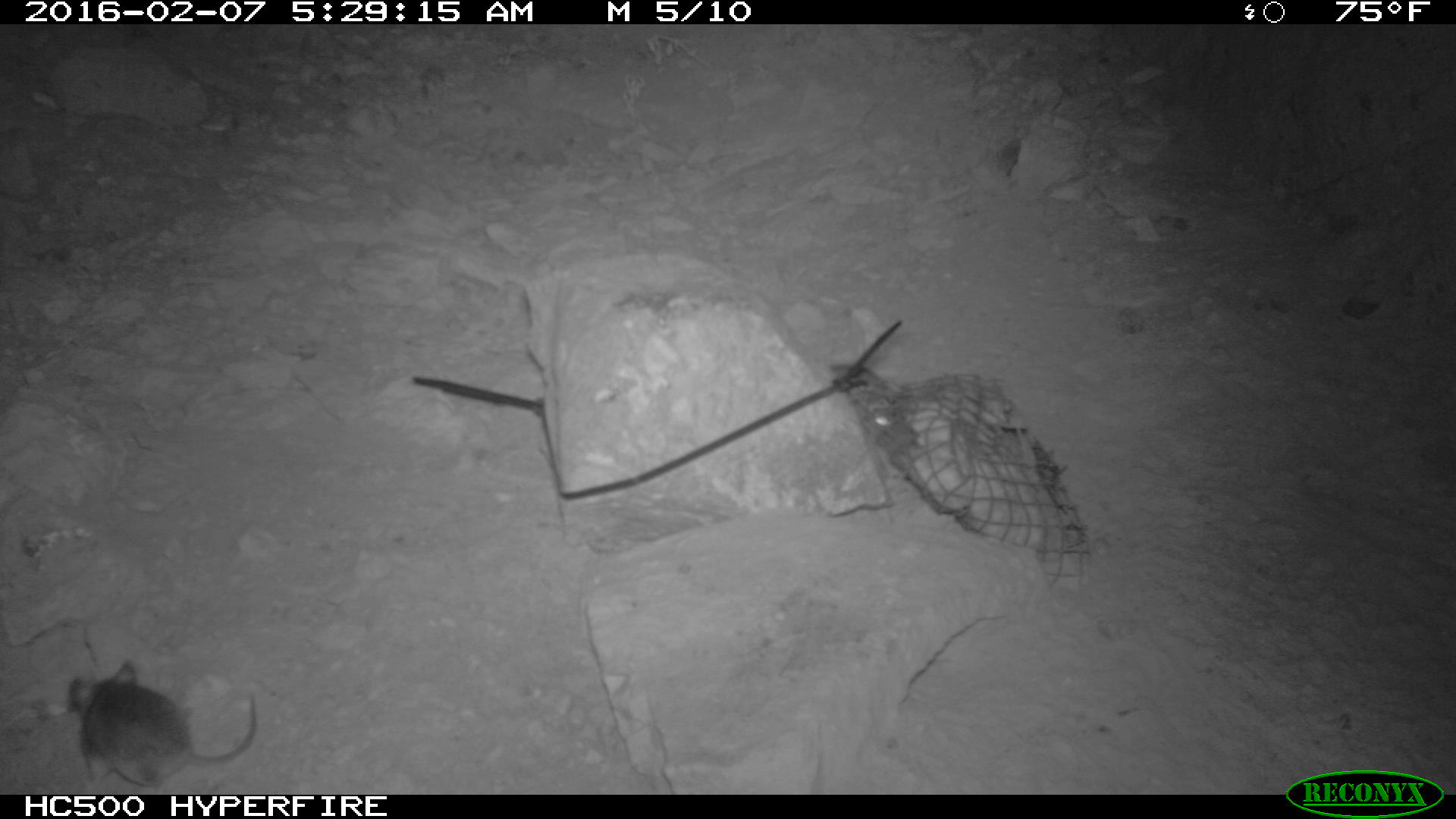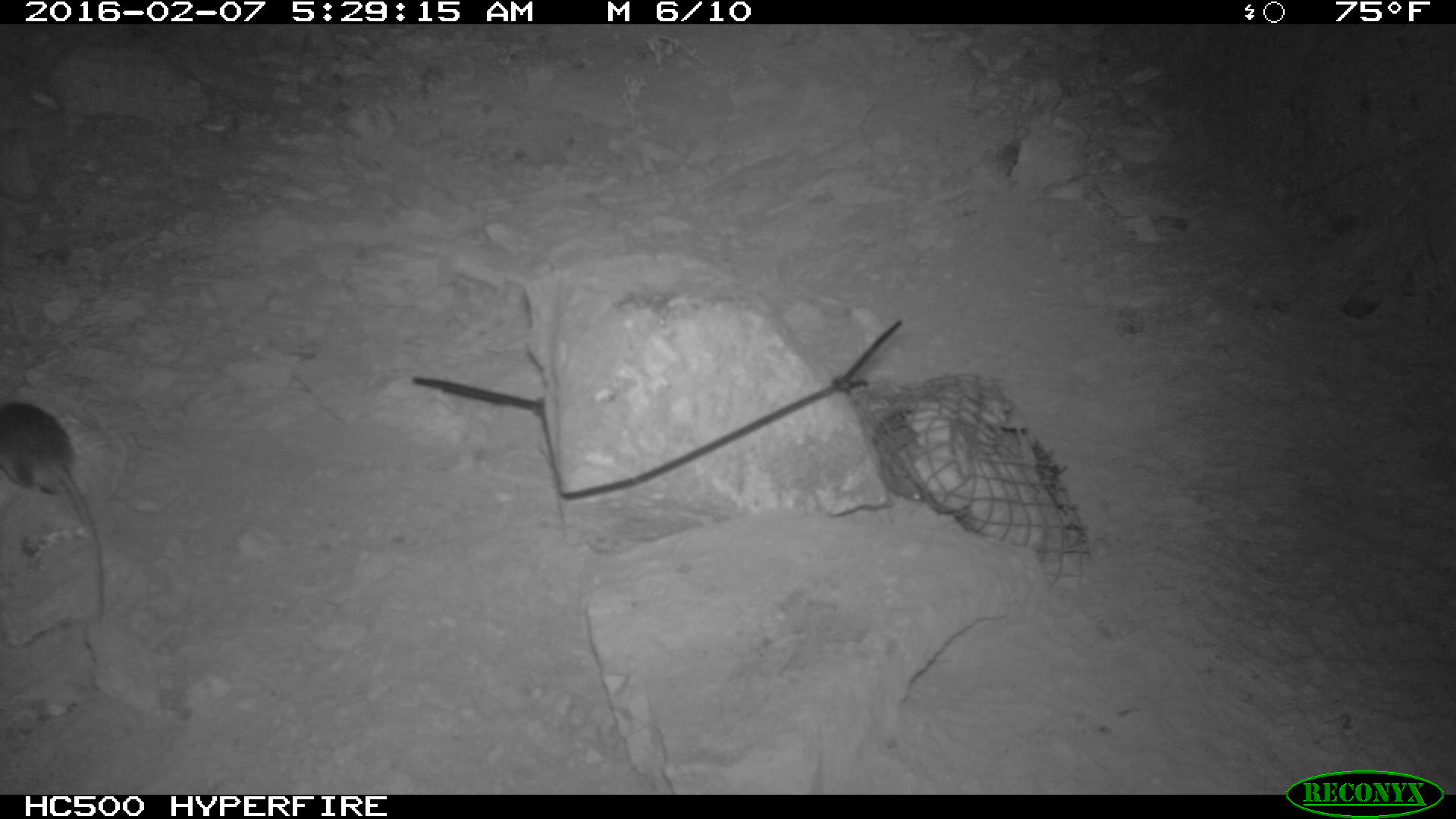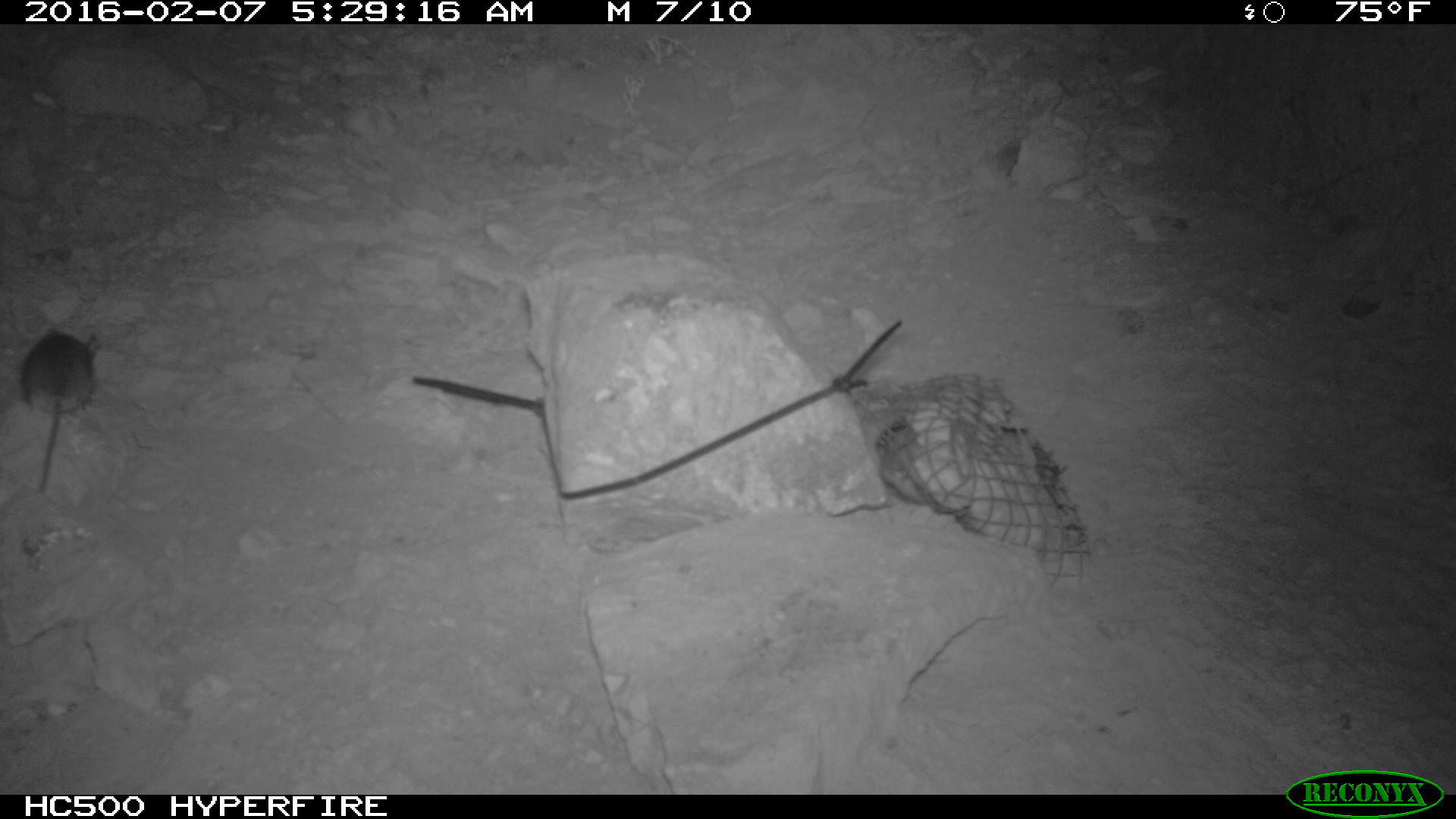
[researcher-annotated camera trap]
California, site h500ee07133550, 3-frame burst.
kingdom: Animalia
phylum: Chordata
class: Mammalia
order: Rodentia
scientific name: Rodentia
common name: rodent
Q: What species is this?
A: Rodent (Rodentia).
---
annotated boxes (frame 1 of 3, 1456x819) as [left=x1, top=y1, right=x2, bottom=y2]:
rodent: [left=67, top=660, right=256, bottom=794]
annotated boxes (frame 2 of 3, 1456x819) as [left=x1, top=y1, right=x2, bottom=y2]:
rodent: [left=0, top=399, right=105, bottom=630]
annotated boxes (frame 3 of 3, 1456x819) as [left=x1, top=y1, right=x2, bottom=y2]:
rodent: [left=20, top=327, right=99, bottom=492]